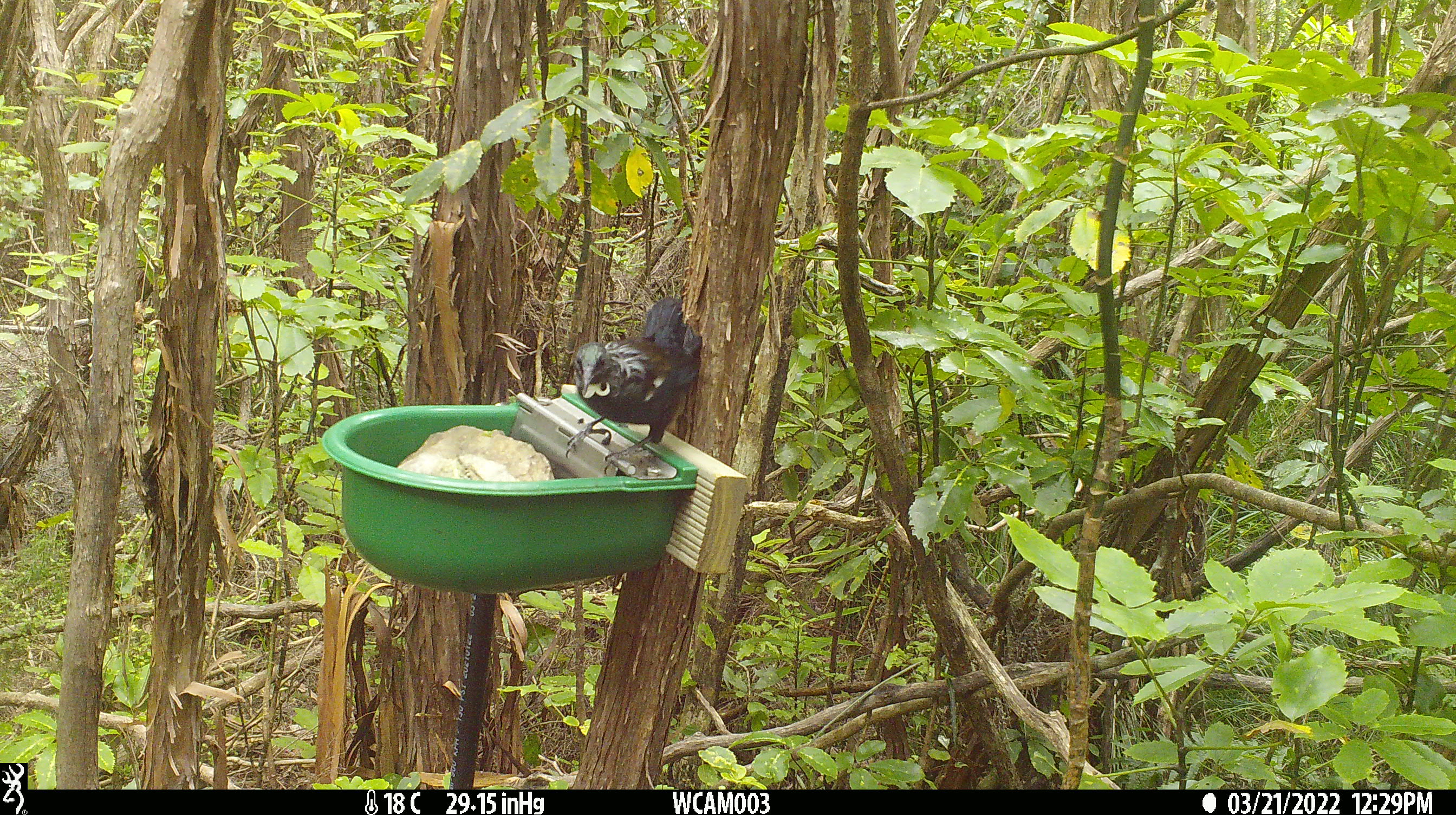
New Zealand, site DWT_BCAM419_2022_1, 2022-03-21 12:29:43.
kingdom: Animalia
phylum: Chordata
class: Aves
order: Passeriformes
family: Meliphagidae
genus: Prosthemadera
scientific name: Prosthemadera novaeseelandiae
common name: tui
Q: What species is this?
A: Tui (Prosthemadera novaeseelandiae).